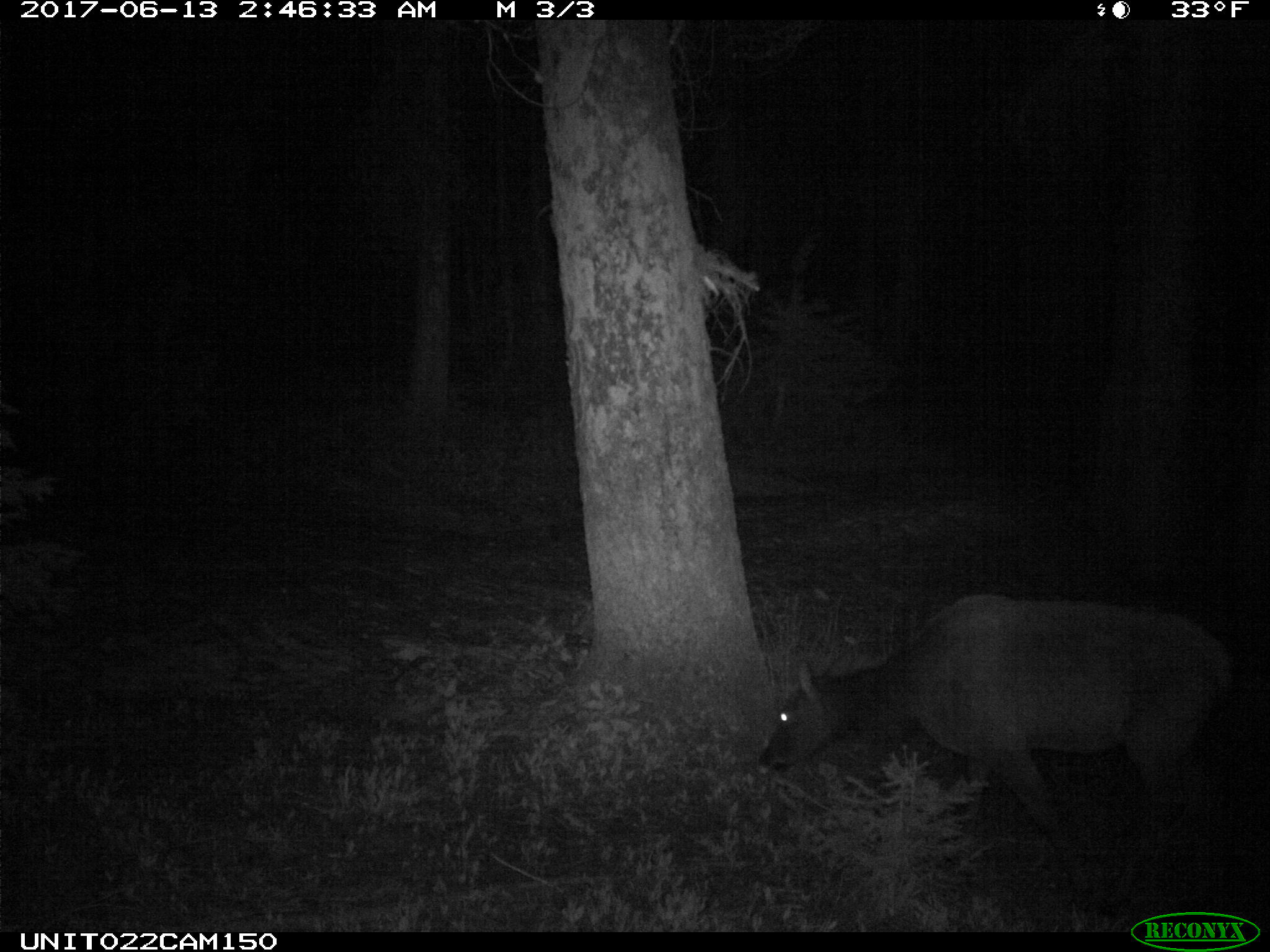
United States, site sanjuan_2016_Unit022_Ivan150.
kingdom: Animalia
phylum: Chordata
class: Mammalia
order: Artiodactyla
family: Cervidae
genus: Cervus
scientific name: Cervus elaphus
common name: red deer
Cervus elaphus (red deer).